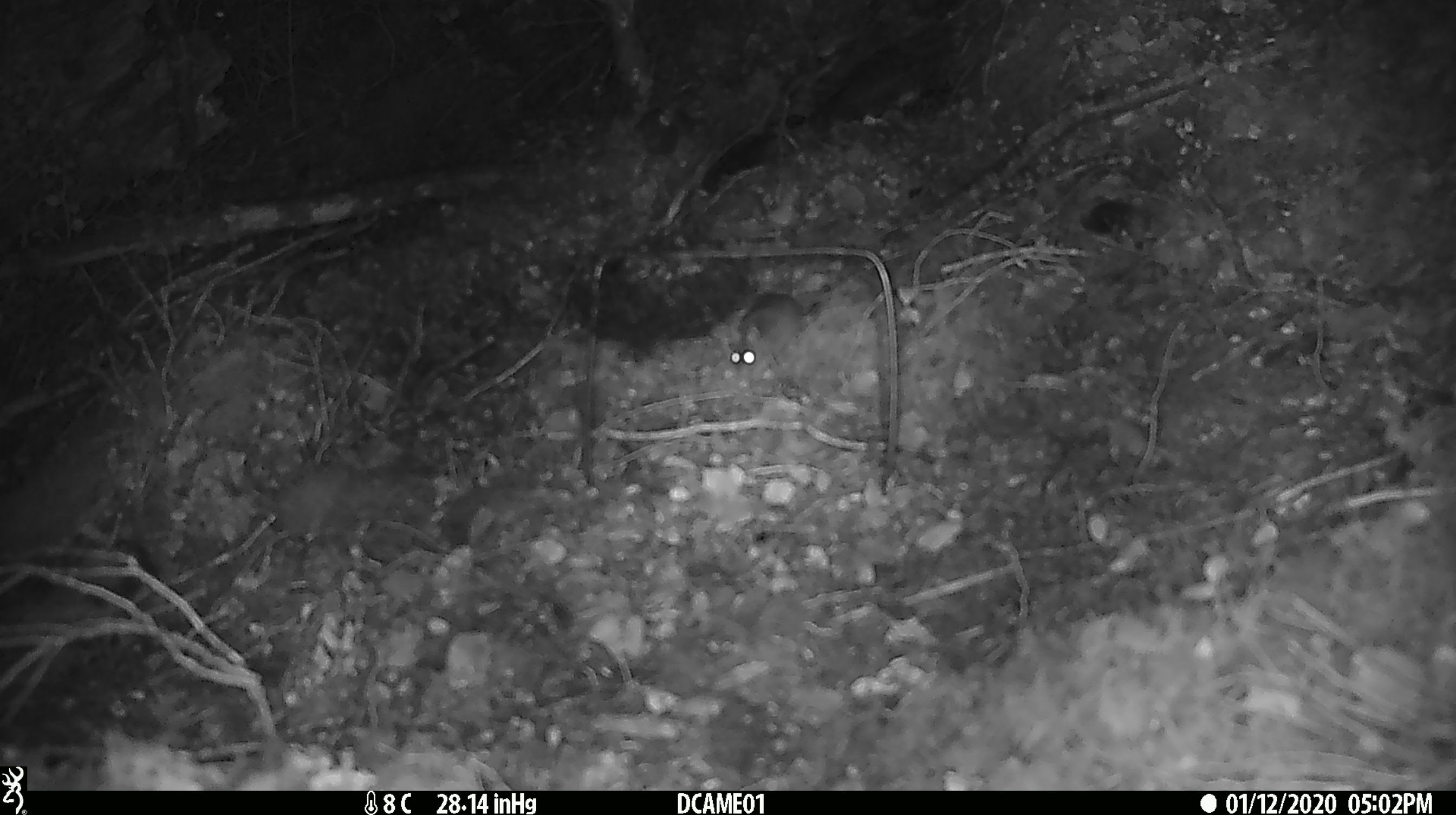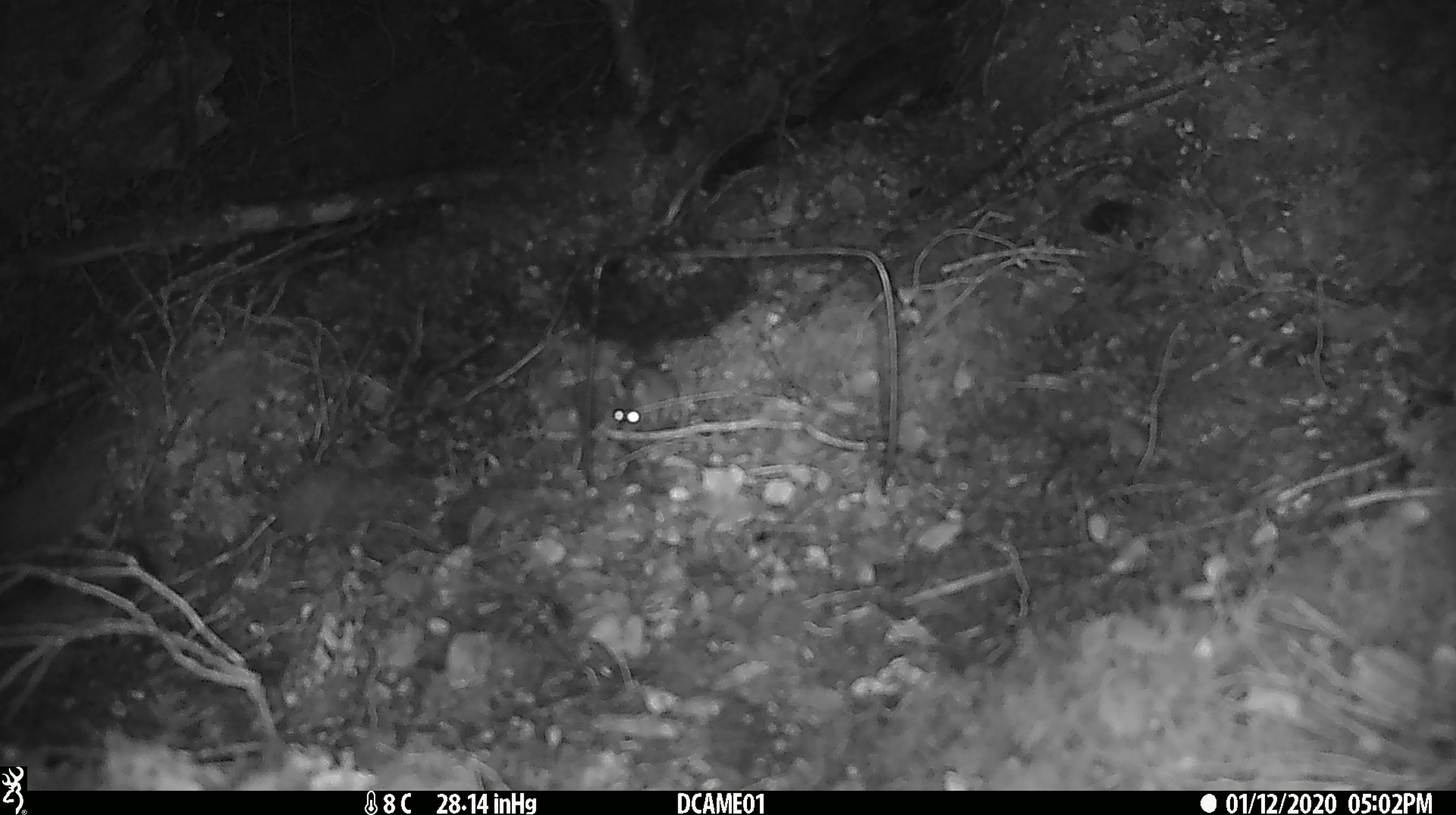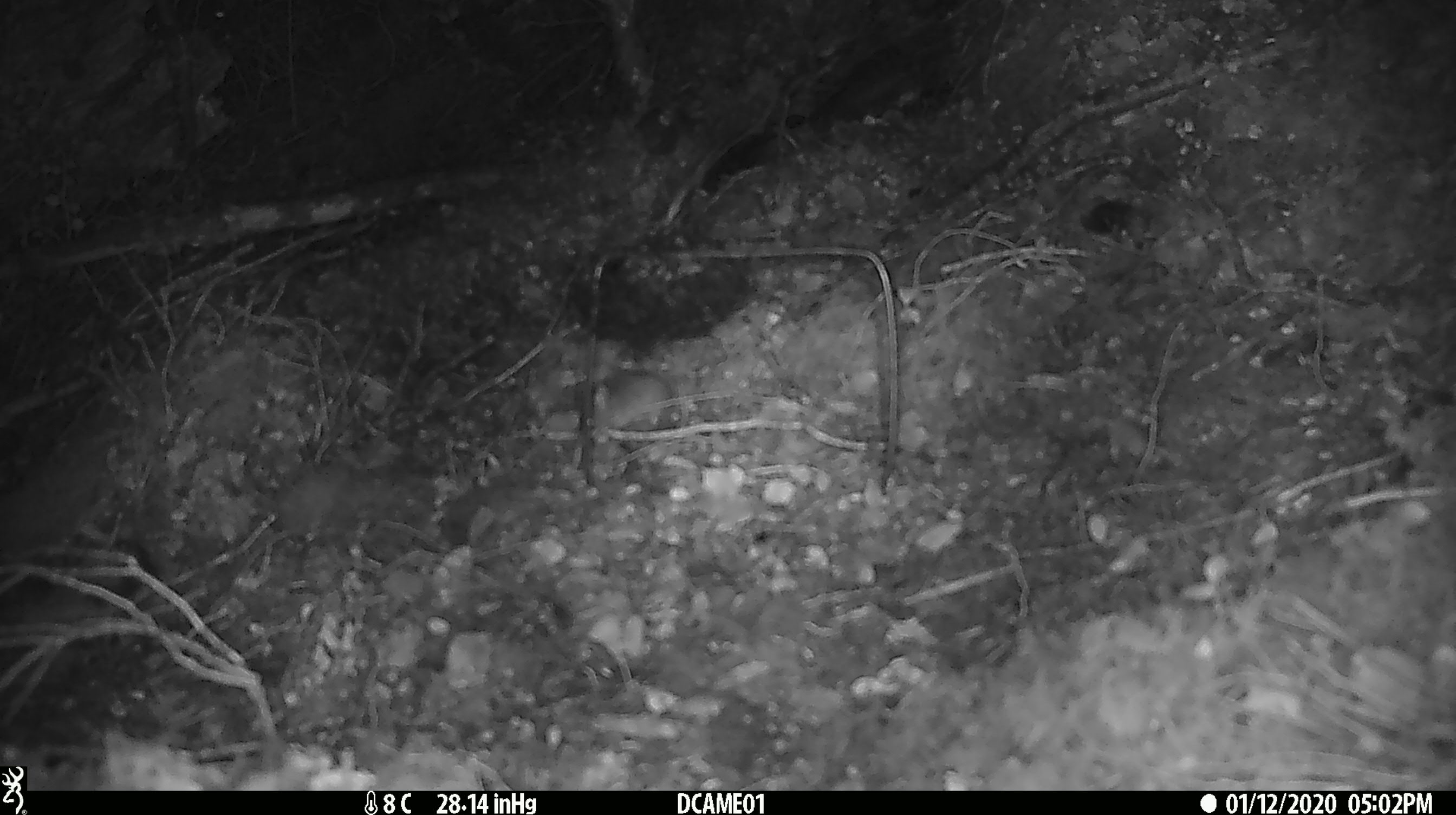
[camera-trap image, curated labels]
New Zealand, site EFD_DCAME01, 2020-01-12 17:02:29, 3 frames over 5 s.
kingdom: Animalia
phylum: Chordata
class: Mammalia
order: Rodentia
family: Muridae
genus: Mus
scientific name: Mus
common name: mouse